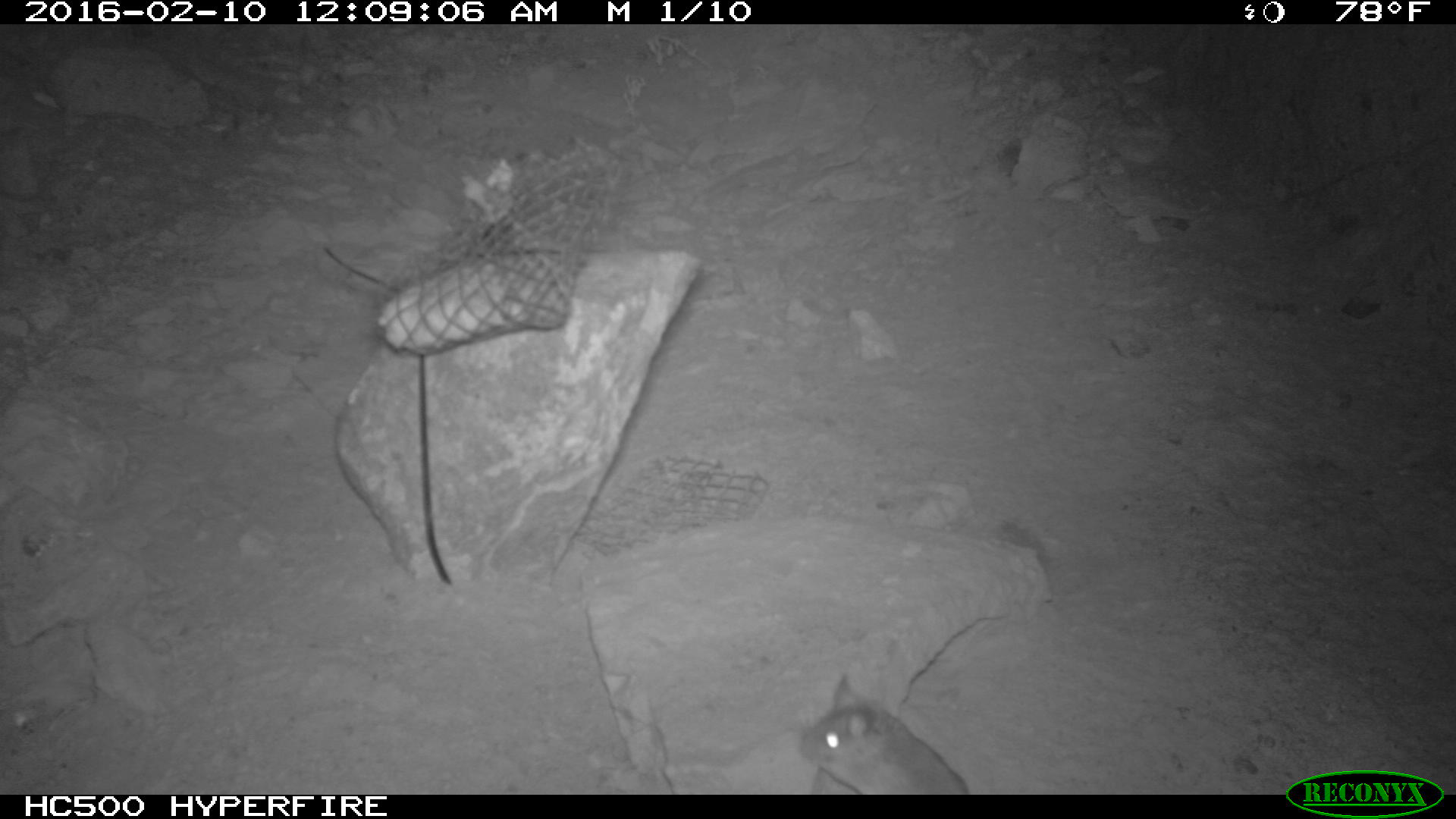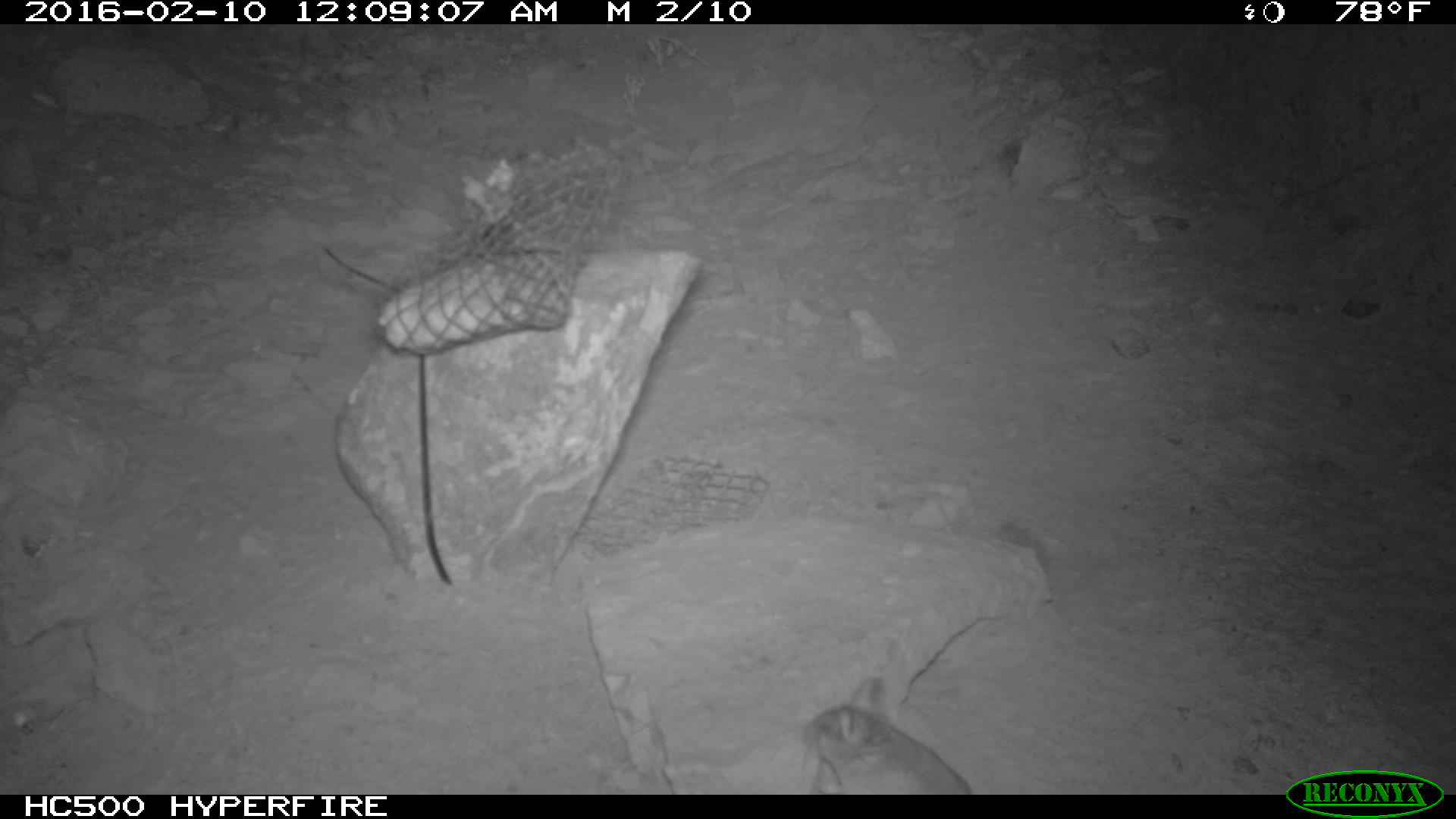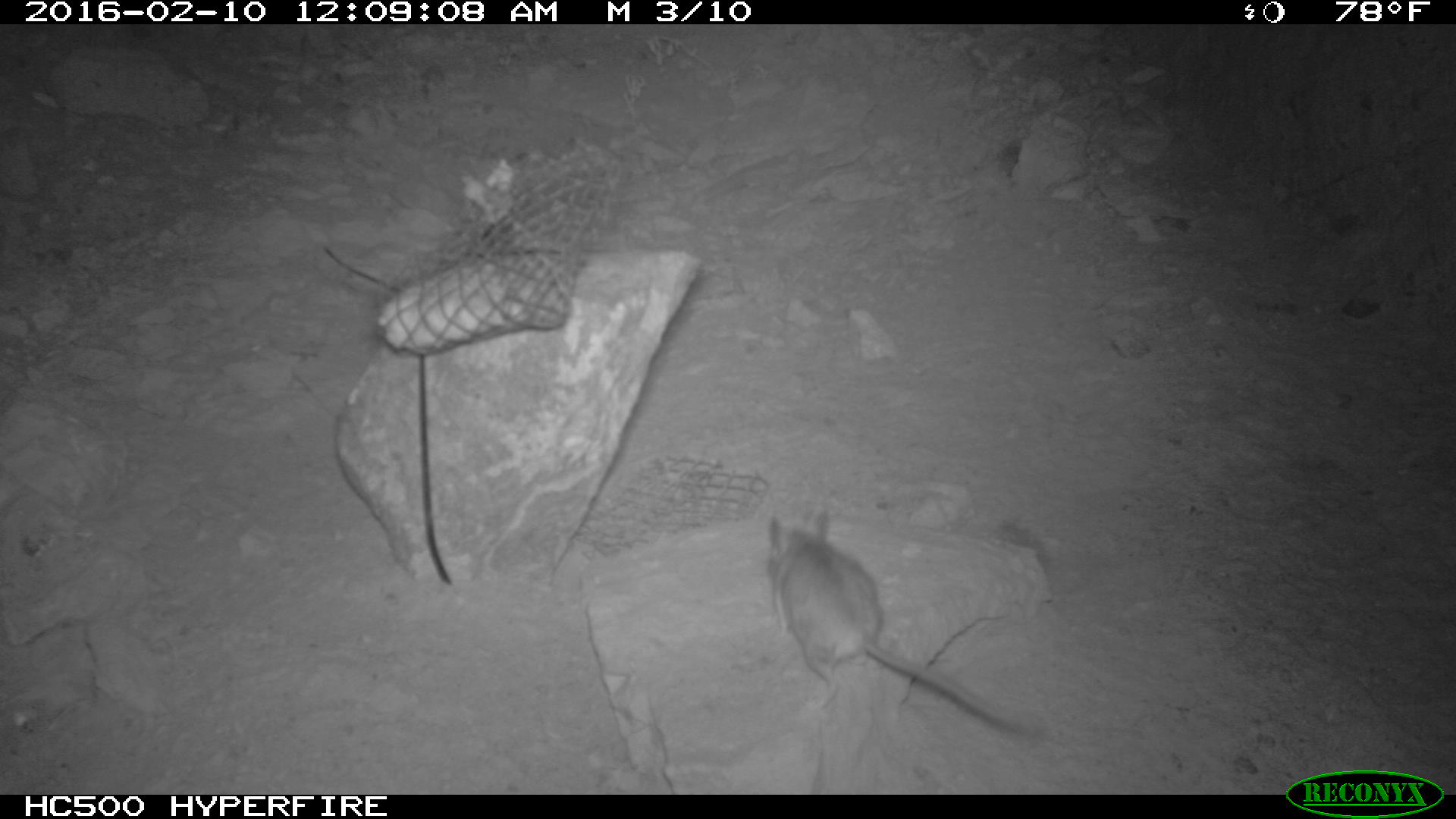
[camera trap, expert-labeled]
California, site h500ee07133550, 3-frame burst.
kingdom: Animalia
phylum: Chordata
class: Mammalia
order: Rodentia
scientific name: Rodentia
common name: rodent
Rodent (Rodentia).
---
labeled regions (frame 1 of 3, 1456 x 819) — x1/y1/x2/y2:
rodent: 799/673/969/794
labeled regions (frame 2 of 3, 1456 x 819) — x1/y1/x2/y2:
rodent: 800/677/973/795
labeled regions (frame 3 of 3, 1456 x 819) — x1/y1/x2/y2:
rodent: 765/507/1040/739